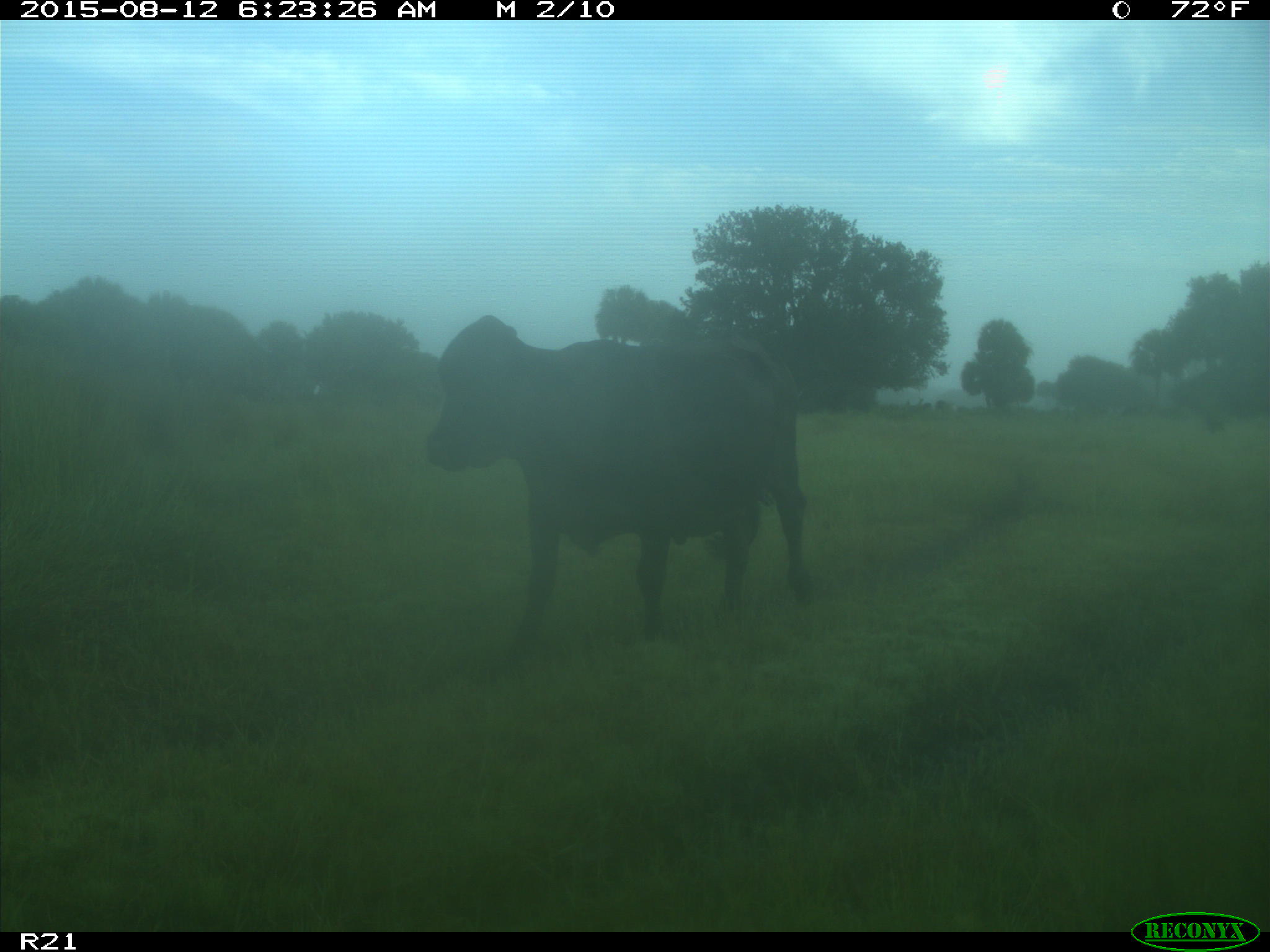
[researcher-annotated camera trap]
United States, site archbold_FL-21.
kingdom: Animalia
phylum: Chordata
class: Mammalia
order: Artiodactyla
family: Bovidae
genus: Bos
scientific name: Bos taurus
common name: domestic cow